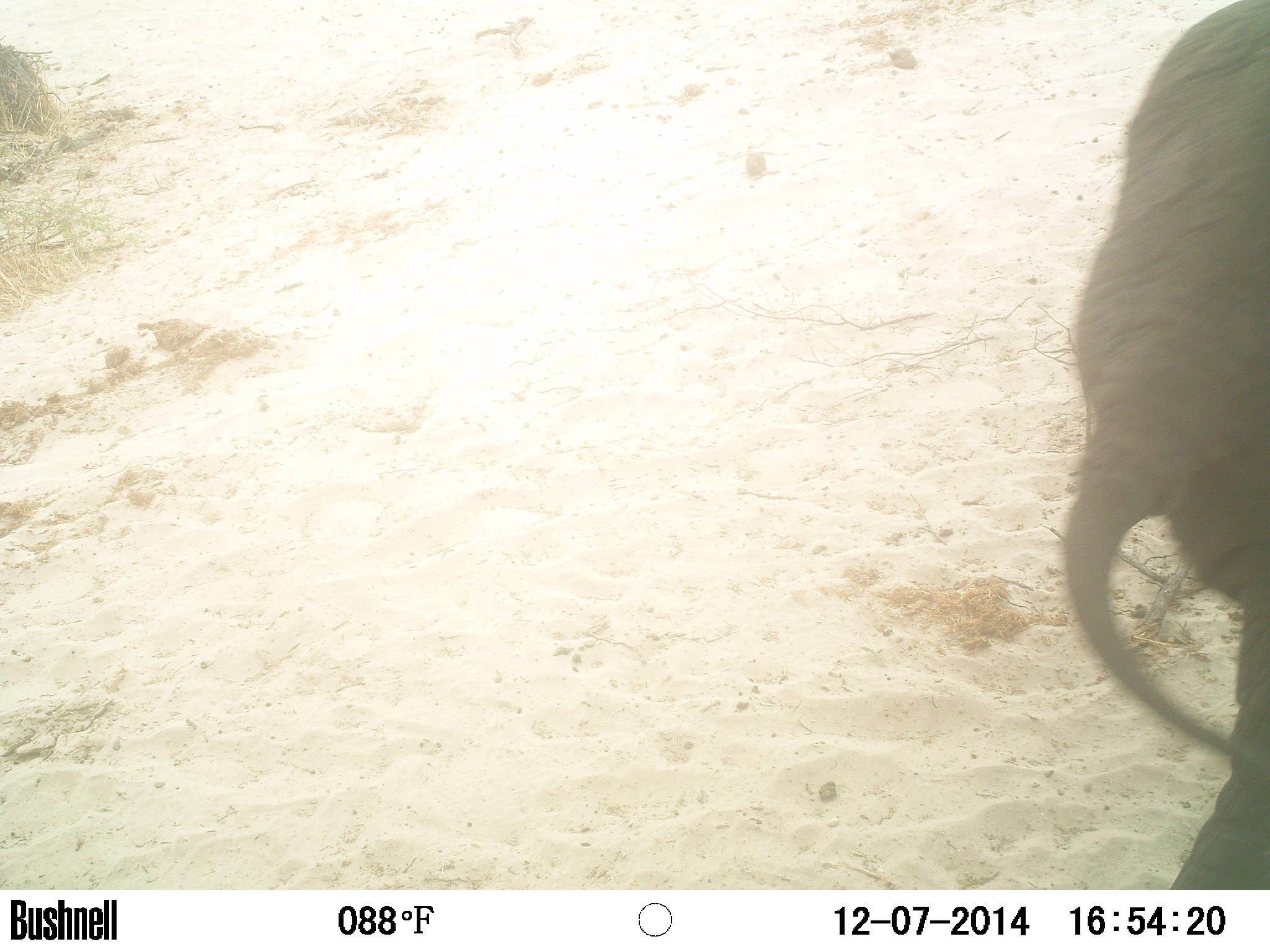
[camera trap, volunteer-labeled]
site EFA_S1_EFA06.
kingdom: Animalia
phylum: Chordata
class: Mammalia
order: Proboscidea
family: Elephantidae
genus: Loxodonta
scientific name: Loxodonta africana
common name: african bush elephant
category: elephant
Elephant (african bush elephant) (Loxodonta africana), count 1. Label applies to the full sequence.